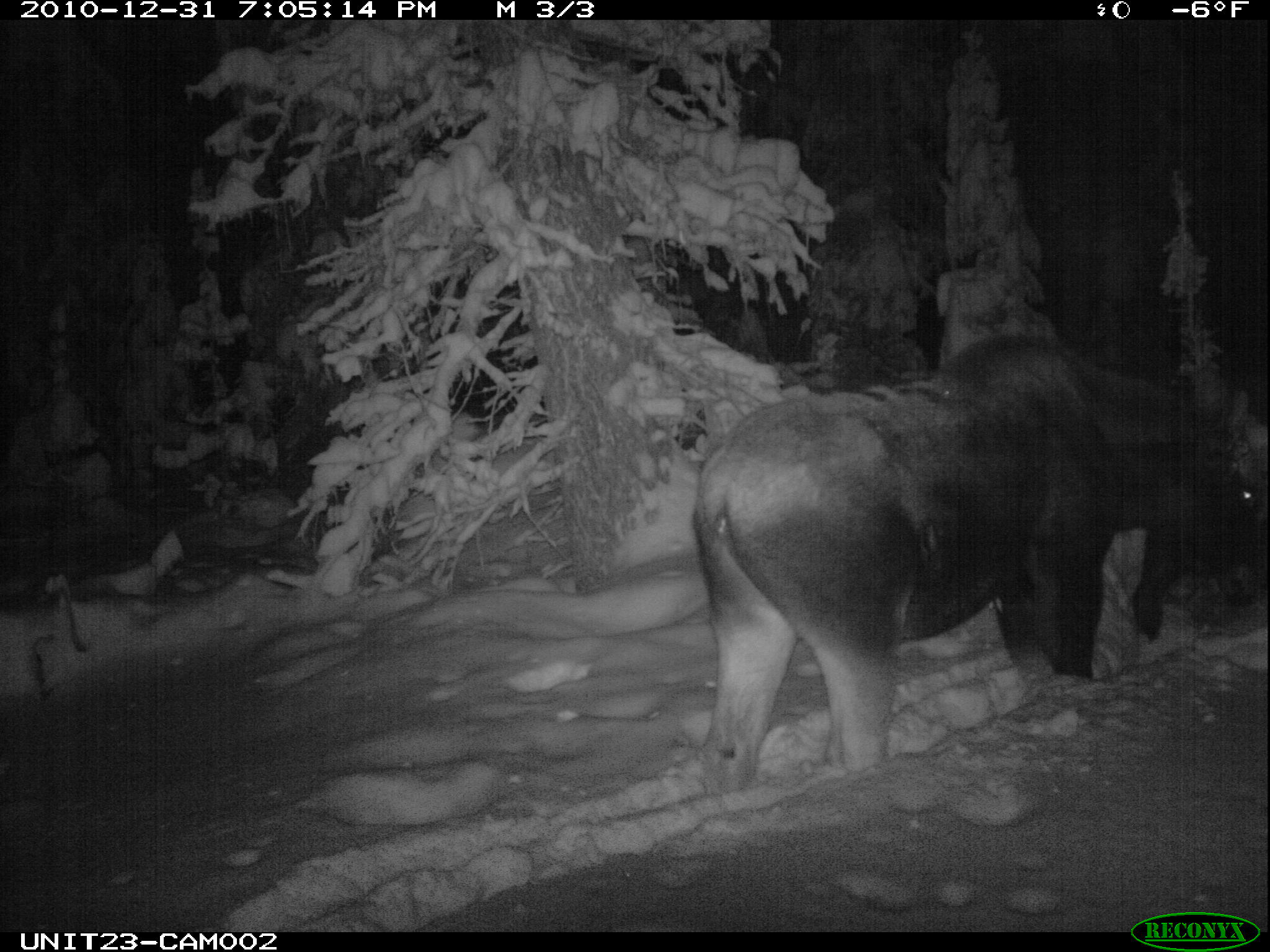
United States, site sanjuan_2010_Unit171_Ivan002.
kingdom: Animalia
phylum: Chordata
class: Mammalia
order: Artiodactyla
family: Cervidae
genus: Alces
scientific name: Alces alces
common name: moose